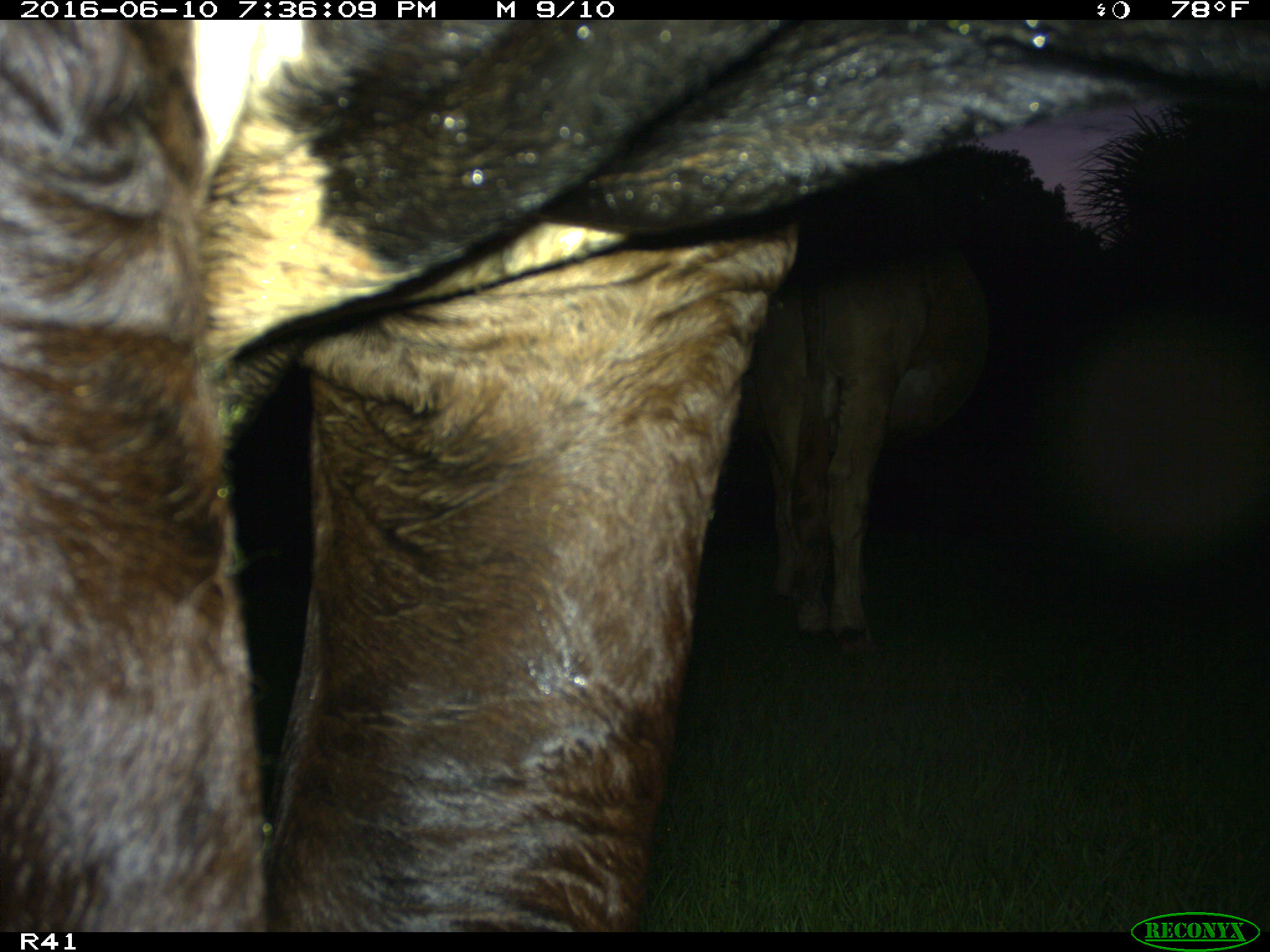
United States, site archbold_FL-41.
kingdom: Animalia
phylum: Chordata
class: Mammalia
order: Artiodactyla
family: Bovidae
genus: Bos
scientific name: Bos taurus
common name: domestic cow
Bos taurus (domestic cow).